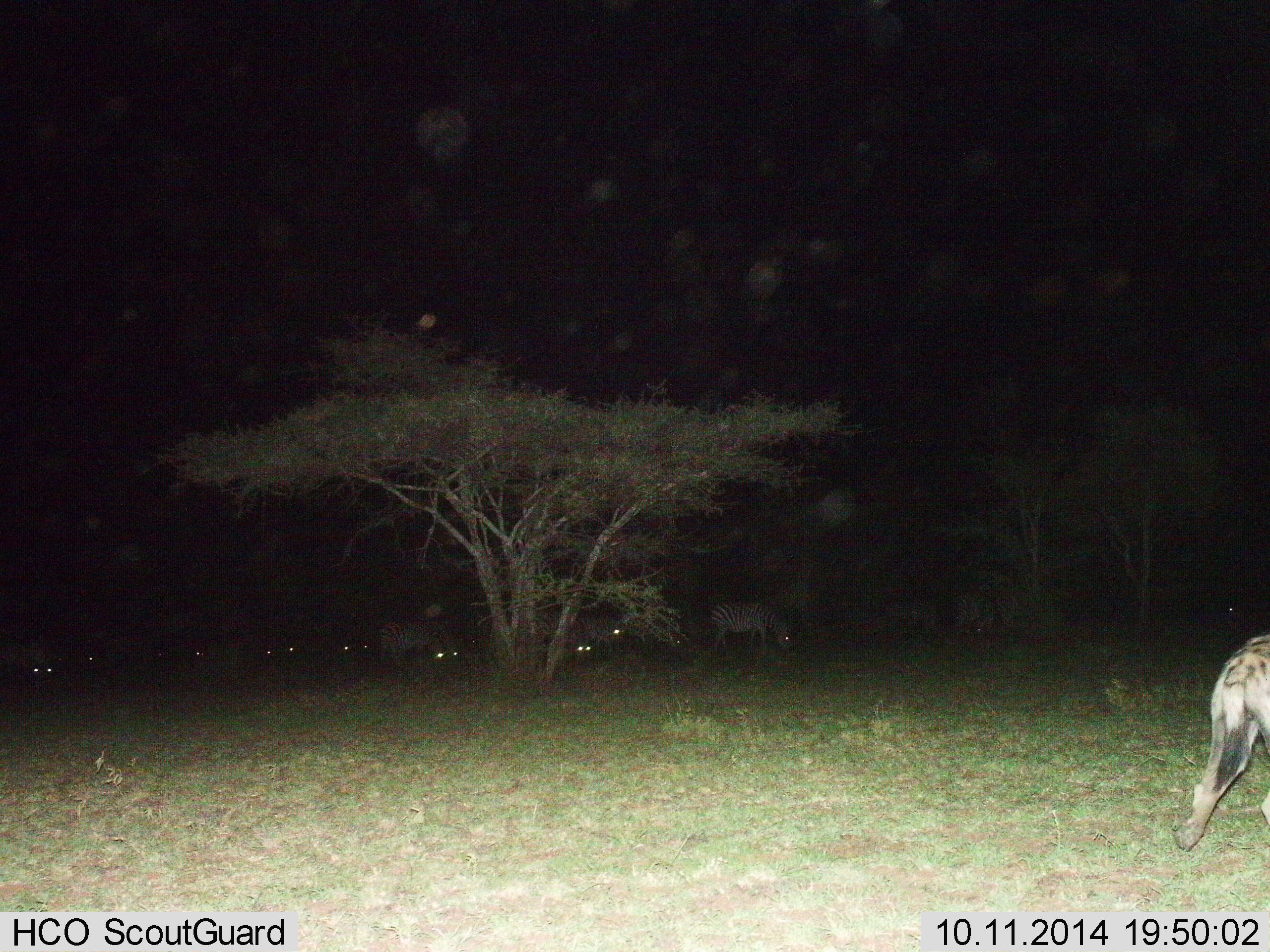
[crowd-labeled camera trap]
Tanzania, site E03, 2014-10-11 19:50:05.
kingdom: Animalia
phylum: Chordata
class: Mammalia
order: Carnivora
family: Hyaenidae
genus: Crocuta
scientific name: Crocuta crocuta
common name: spotted hyena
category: hyenaspotted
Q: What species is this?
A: Hyenaspotted (spotted hyena) (Crocuta crocuta).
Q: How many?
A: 1.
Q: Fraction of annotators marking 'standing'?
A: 25%.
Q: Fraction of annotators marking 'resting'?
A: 0%.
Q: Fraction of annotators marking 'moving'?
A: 81%.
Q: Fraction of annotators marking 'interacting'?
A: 6%.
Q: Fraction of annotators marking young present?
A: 0%.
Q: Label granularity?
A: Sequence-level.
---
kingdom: Animalia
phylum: Chordata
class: Mammalia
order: Perissodactyla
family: Equidae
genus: Equus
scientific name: Equus quagga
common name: plains zebra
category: zebra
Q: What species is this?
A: Zebra (plains zebra) (Equus quagga).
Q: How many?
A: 11-50.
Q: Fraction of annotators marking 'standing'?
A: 50%.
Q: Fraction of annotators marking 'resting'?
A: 8%.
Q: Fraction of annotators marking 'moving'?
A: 33%.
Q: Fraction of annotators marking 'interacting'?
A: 8%.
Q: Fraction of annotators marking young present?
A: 0%.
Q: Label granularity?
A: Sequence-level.